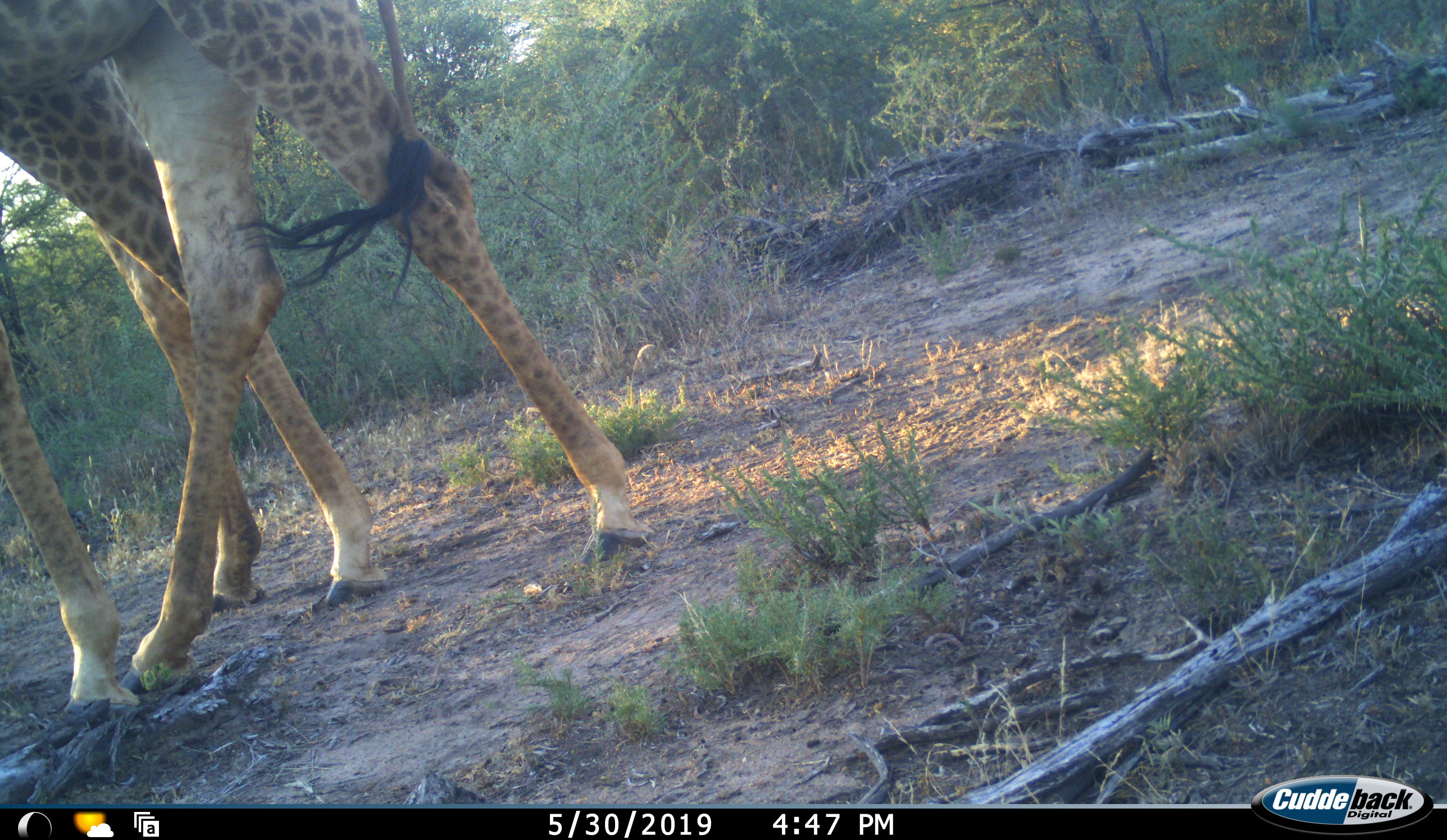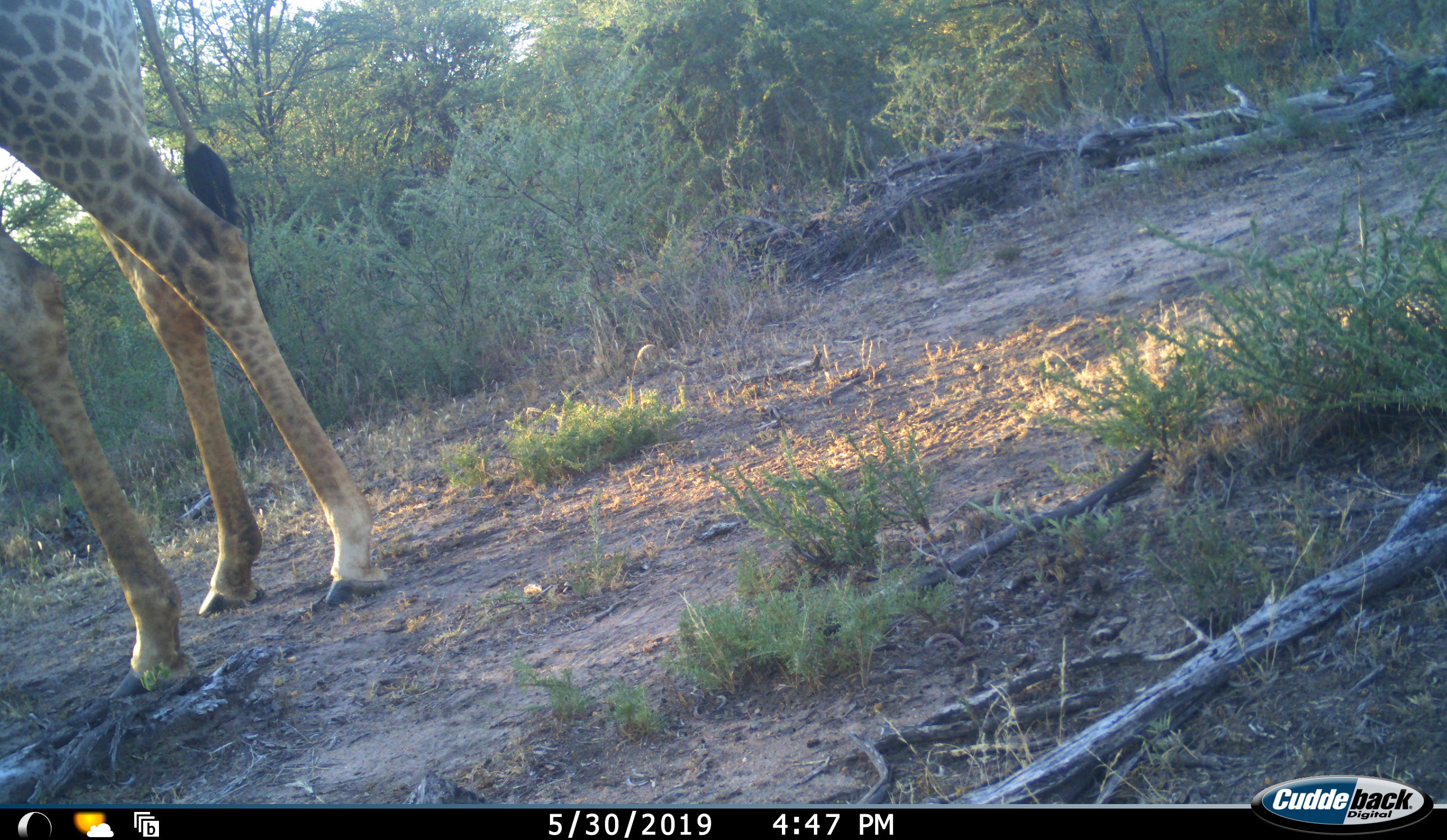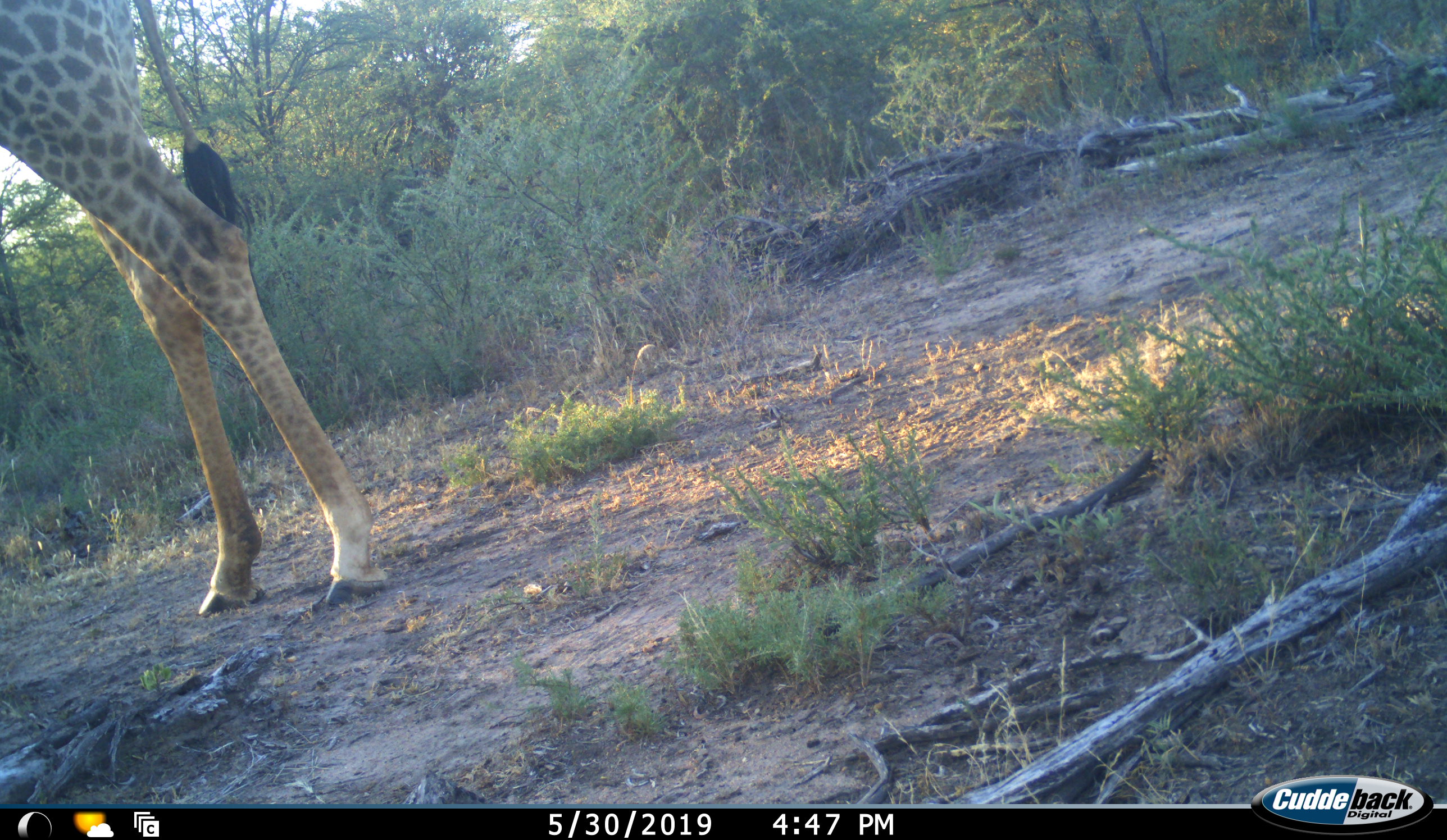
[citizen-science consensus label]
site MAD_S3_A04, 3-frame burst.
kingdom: Animalia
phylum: Chordata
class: Mammalia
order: Artiodactyla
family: Giraffidae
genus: Giraffa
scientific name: Giraffa camelopardalis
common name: giraffe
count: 1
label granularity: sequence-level